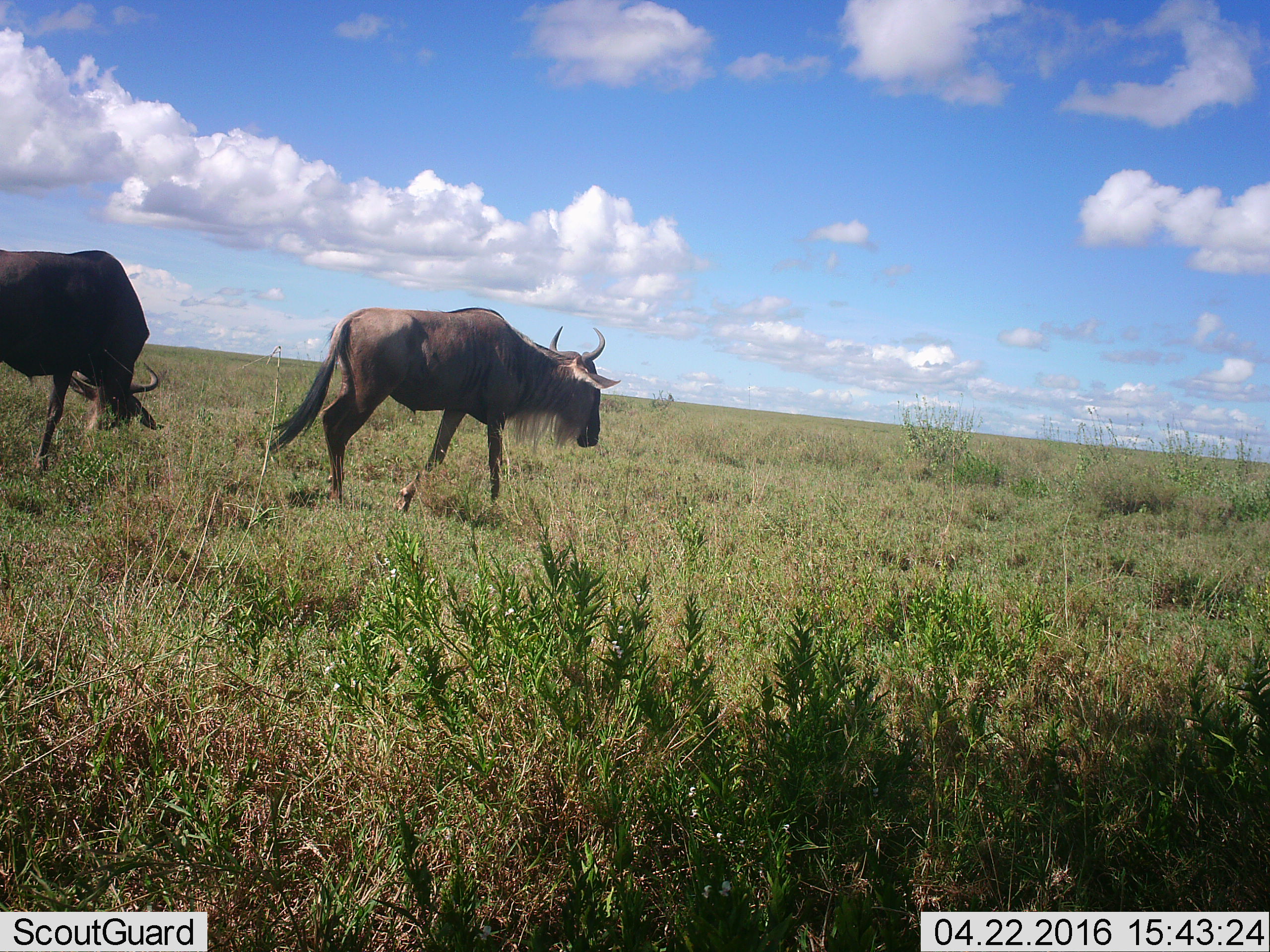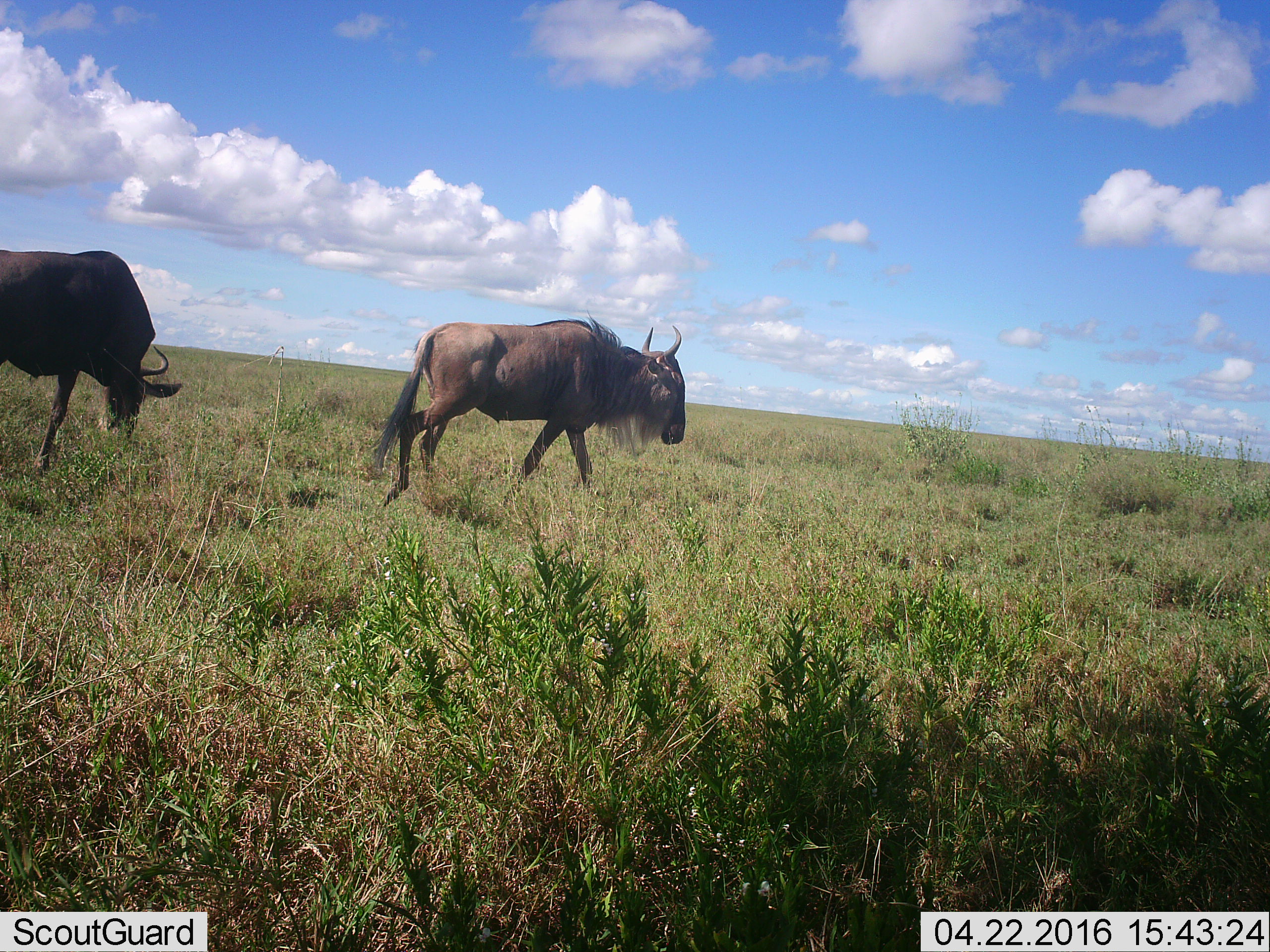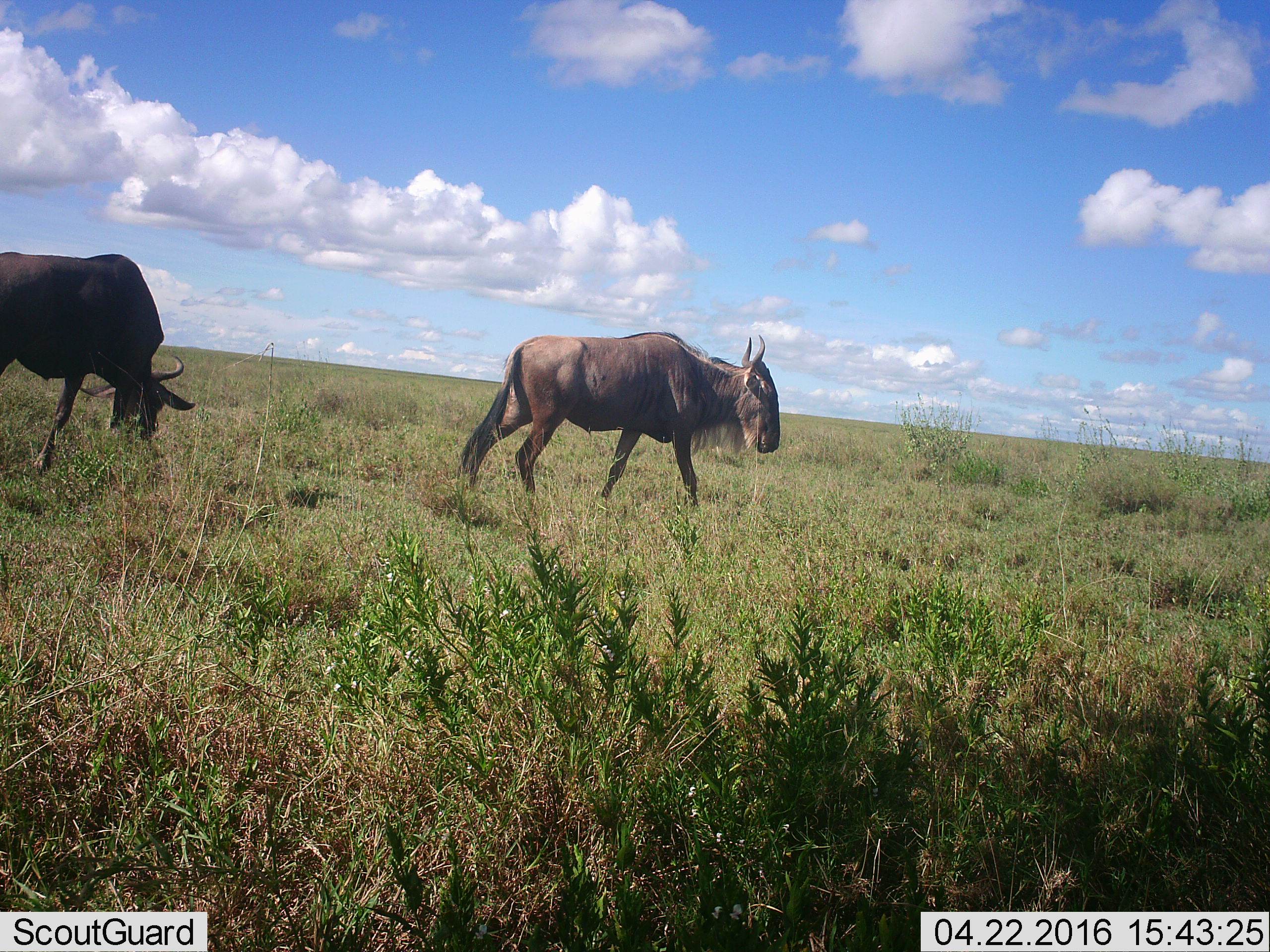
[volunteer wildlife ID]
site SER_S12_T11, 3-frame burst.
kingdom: Animalia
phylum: Chordata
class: Mammalia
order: Artiodactyla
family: Bovidae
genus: Connochaetes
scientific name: Connochaetes taurinus taurinus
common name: blue wildebeest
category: wildebeestblue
Wildebeestblue (blue wildebeest) (Connochaetes taurinus taurinus), count 2. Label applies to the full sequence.